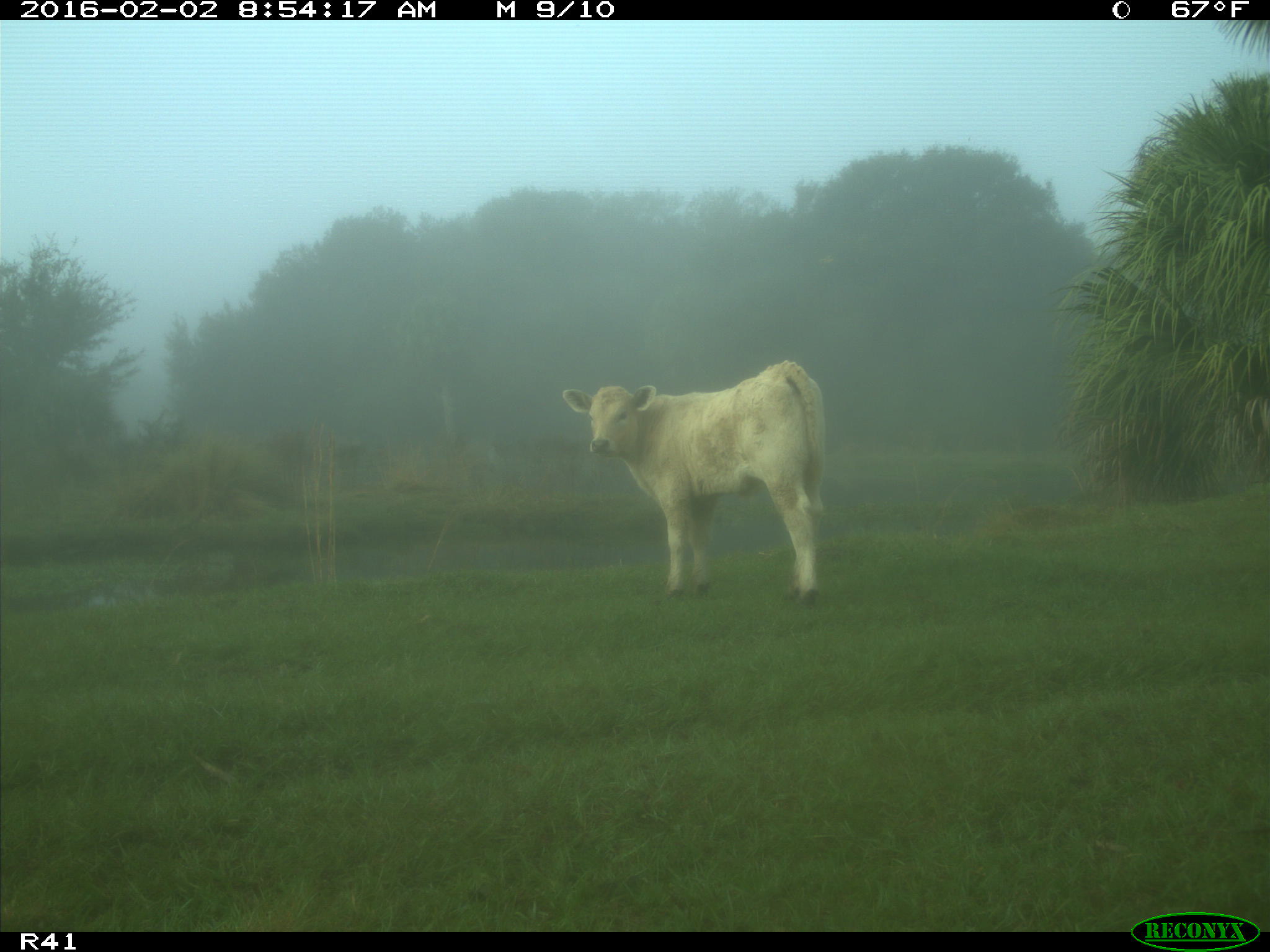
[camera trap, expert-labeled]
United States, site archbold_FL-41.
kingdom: Animalia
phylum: Chordata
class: Mammalia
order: Artiodactyla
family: Bovidae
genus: Bos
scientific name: Bos taurus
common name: domestic cow